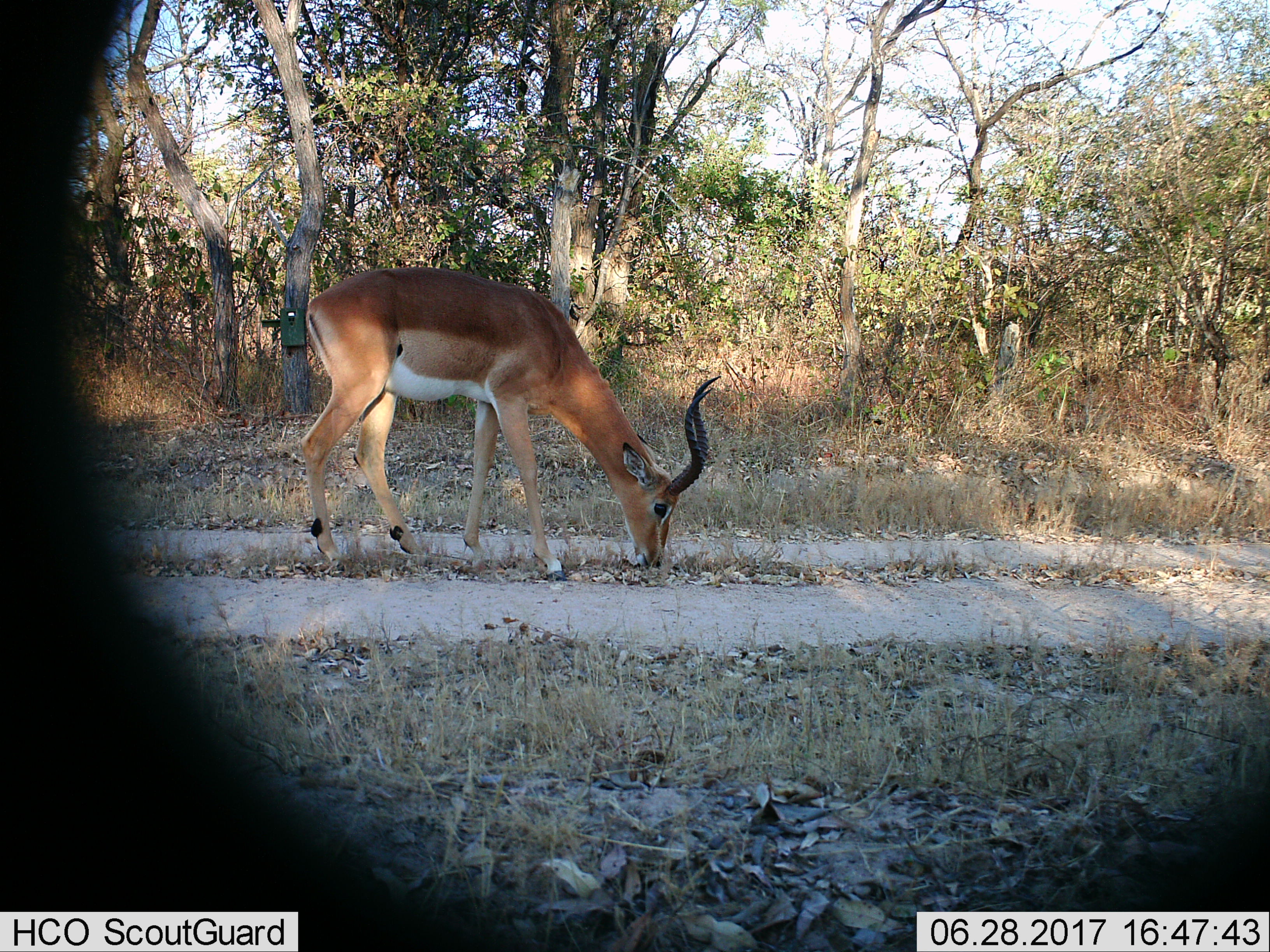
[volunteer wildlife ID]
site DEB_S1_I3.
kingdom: Animalia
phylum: Chordata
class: Mammalia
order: Artiodactyla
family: Bovidae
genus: Aepyceros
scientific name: Aepyceros melampus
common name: impala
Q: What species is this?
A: Impala (Aepyceros melampus).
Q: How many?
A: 1.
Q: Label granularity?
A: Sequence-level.